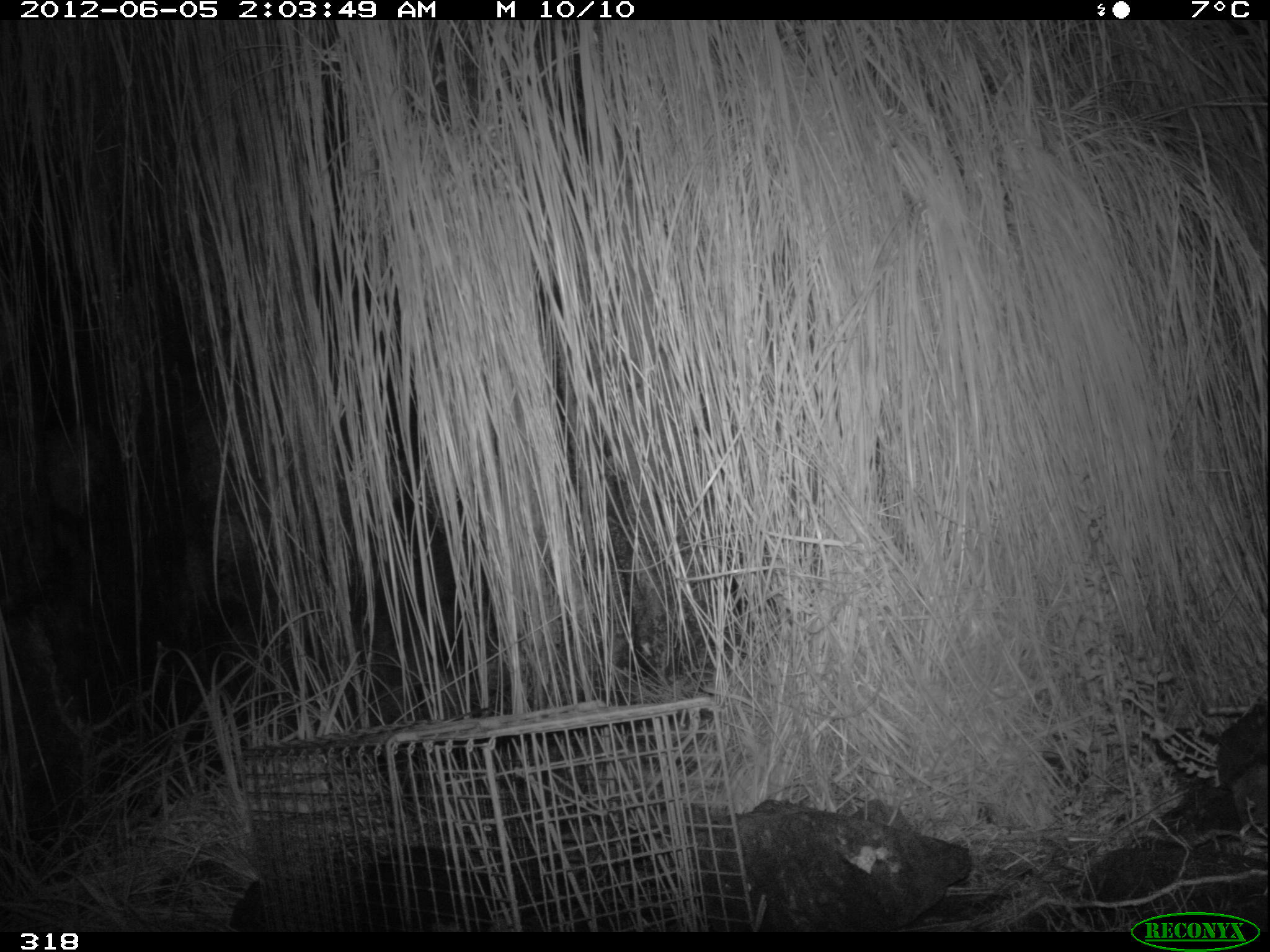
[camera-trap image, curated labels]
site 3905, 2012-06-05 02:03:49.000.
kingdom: Animalia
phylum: Chordata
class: Mammalia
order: Didelphimorphia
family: Didelphidae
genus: Didelphis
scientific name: Didelphis pernigra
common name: andean white-eared opossum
Didelphis pernigra (andean white-eared opossum).